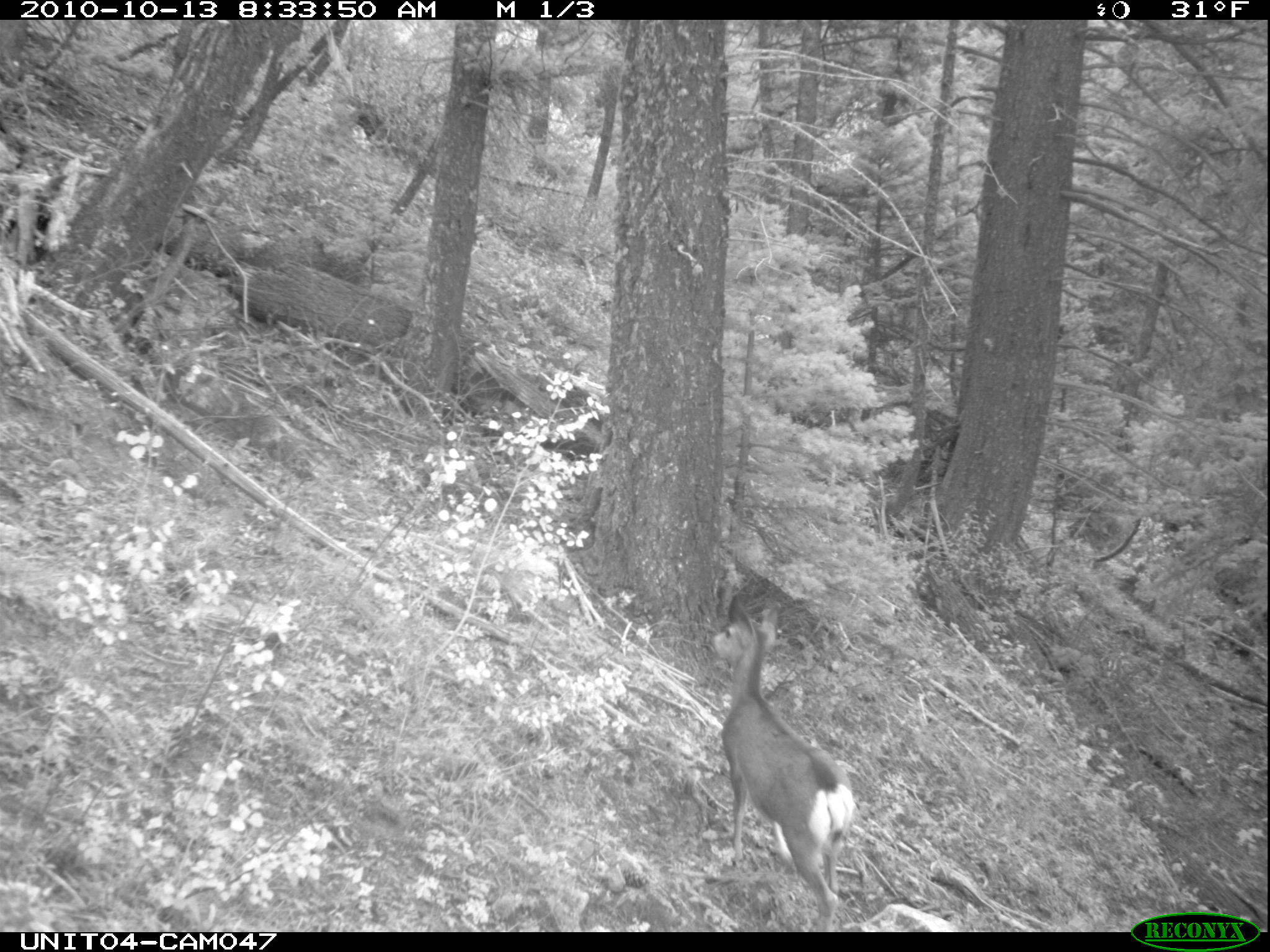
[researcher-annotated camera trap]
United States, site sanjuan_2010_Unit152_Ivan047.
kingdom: Animalia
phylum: Chordata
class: Mammalia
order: Artiodactyla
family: Cervidae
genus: Odocoileus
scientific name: Odocoileus hemionus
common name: mule deer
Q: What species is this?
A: Odocoileus hemionus (mule deer).